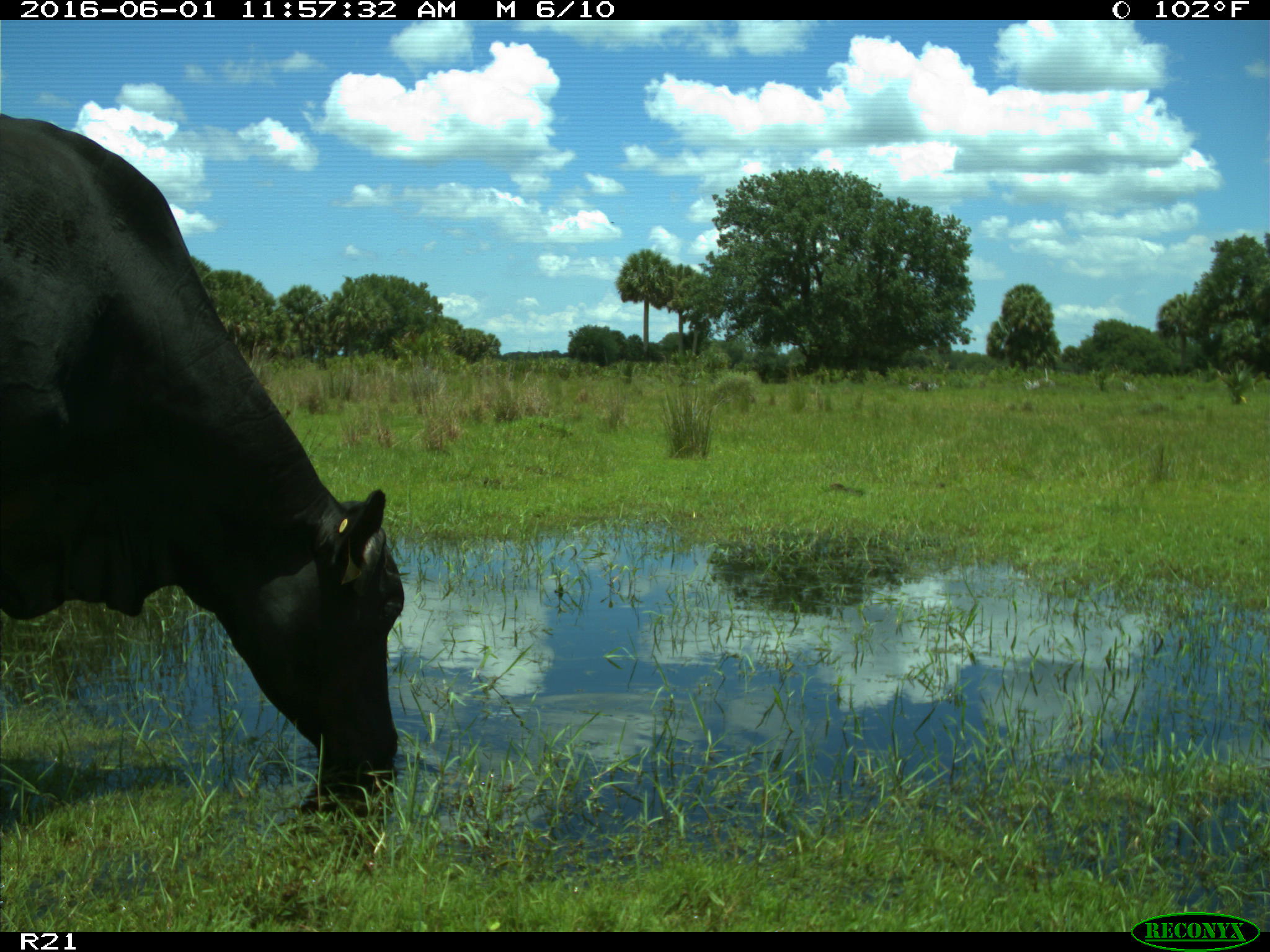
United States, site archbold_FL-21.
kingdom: Animalia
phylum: Chordata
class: Mammalia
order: Artiodactyla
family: Bovidae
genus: Bos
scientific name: Bos taurus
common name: domestic cow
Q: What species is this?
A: Bos taurus (domestic cow).